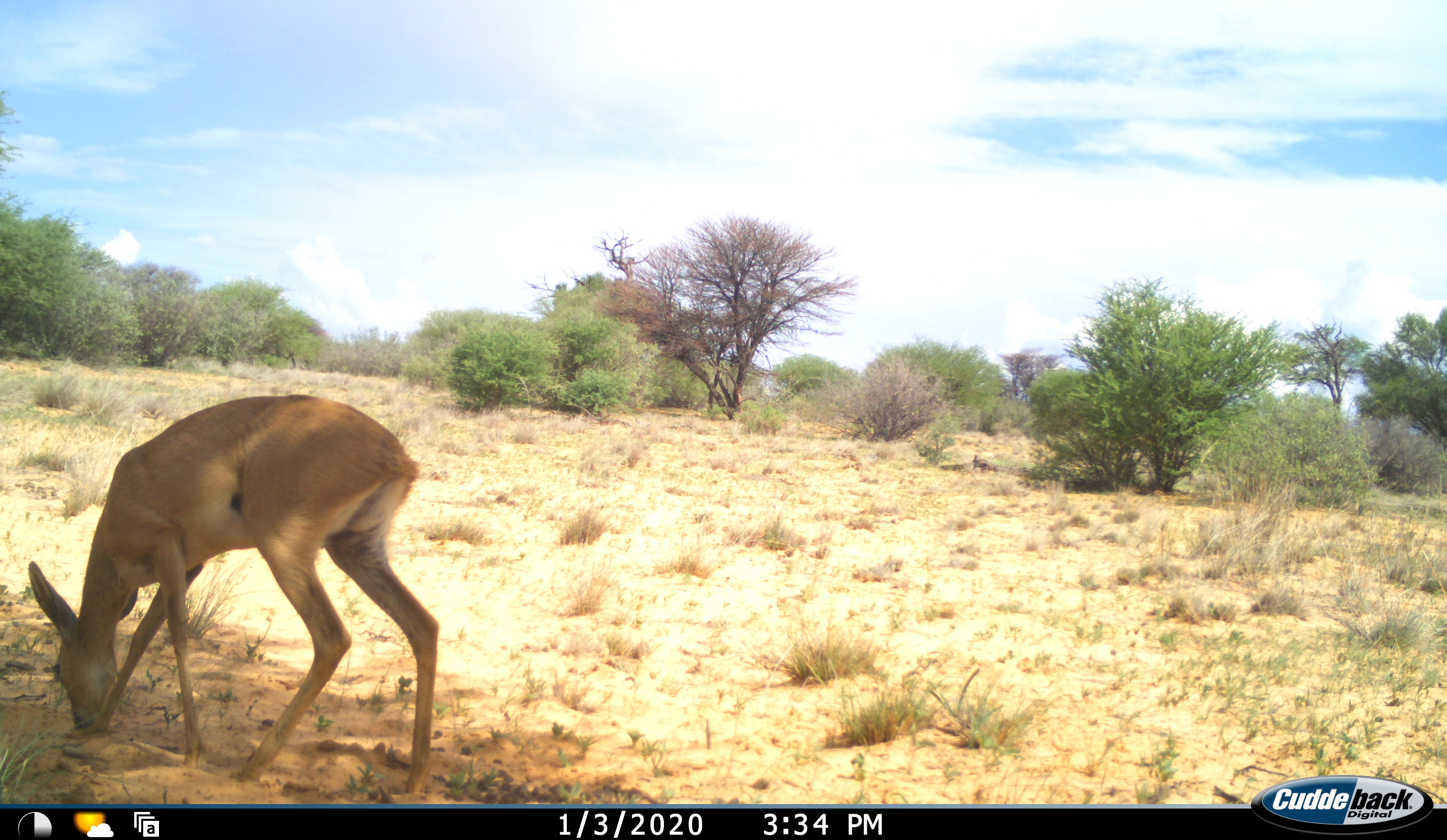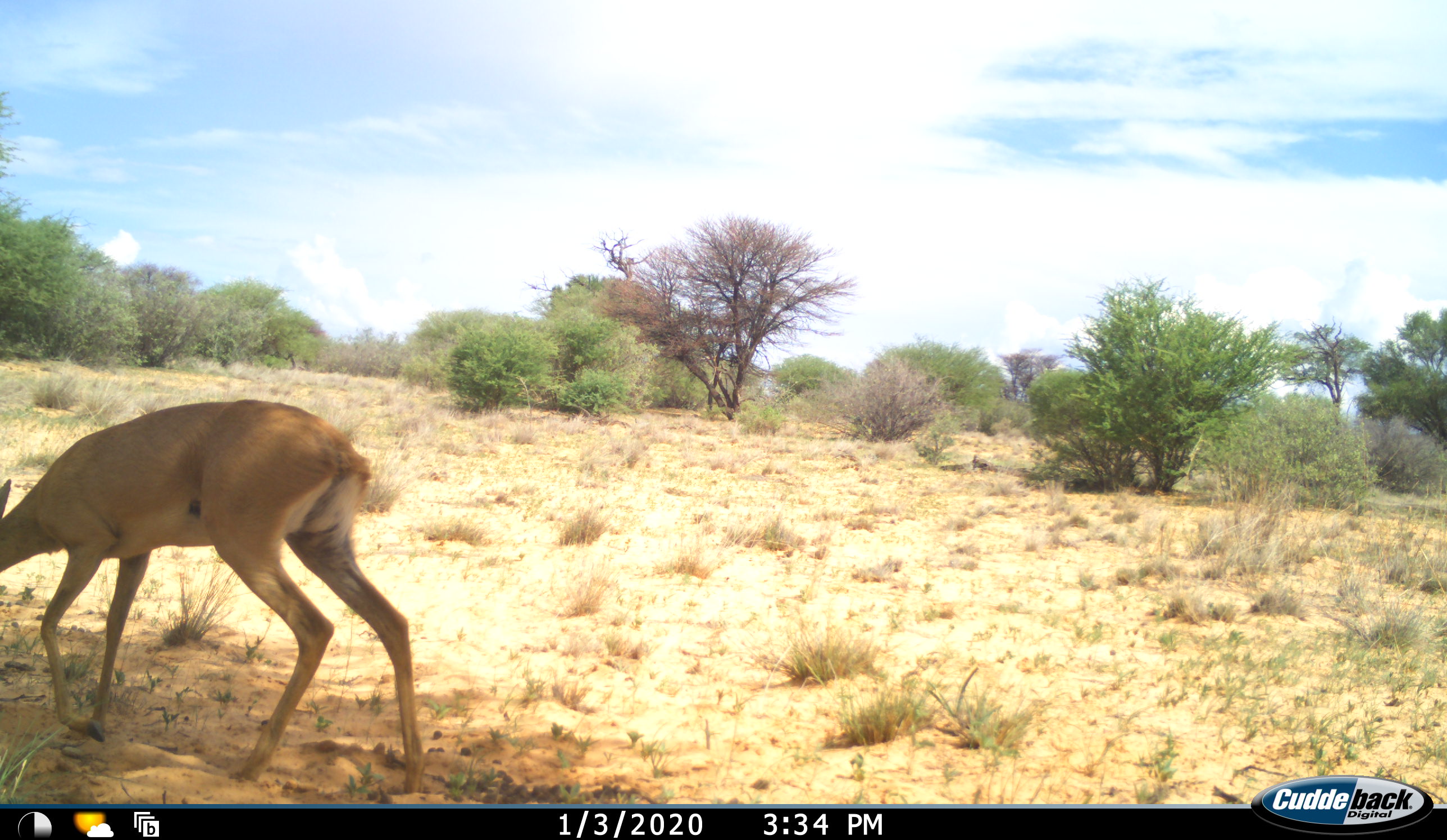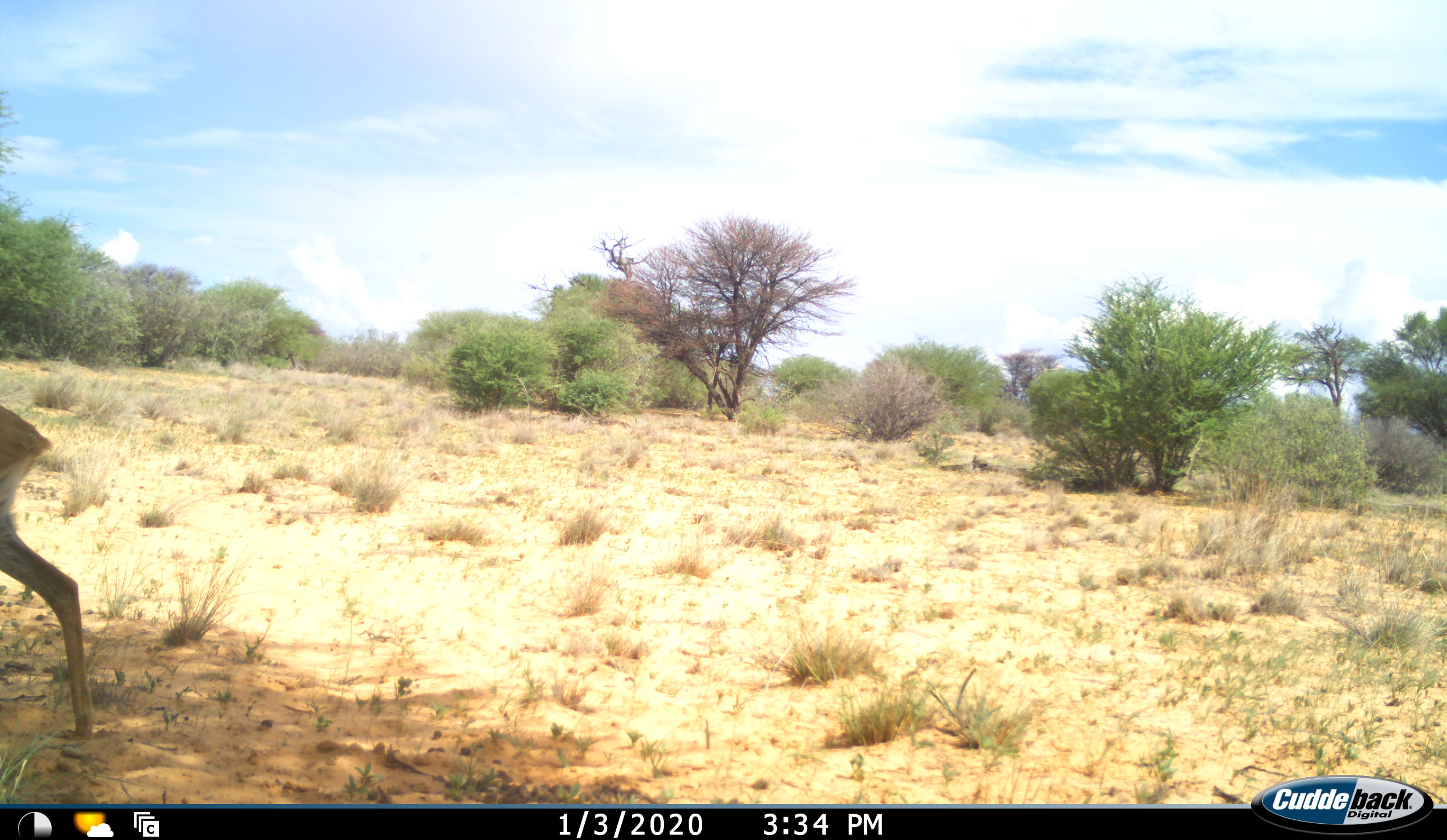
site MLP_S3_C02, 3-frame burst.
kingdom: Animalia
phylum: Chordata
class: Mammalia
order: Artiodactyla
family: Bovidae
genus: Aepyceros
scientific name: Aepyceros melampus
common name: impala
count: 1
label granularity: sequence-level